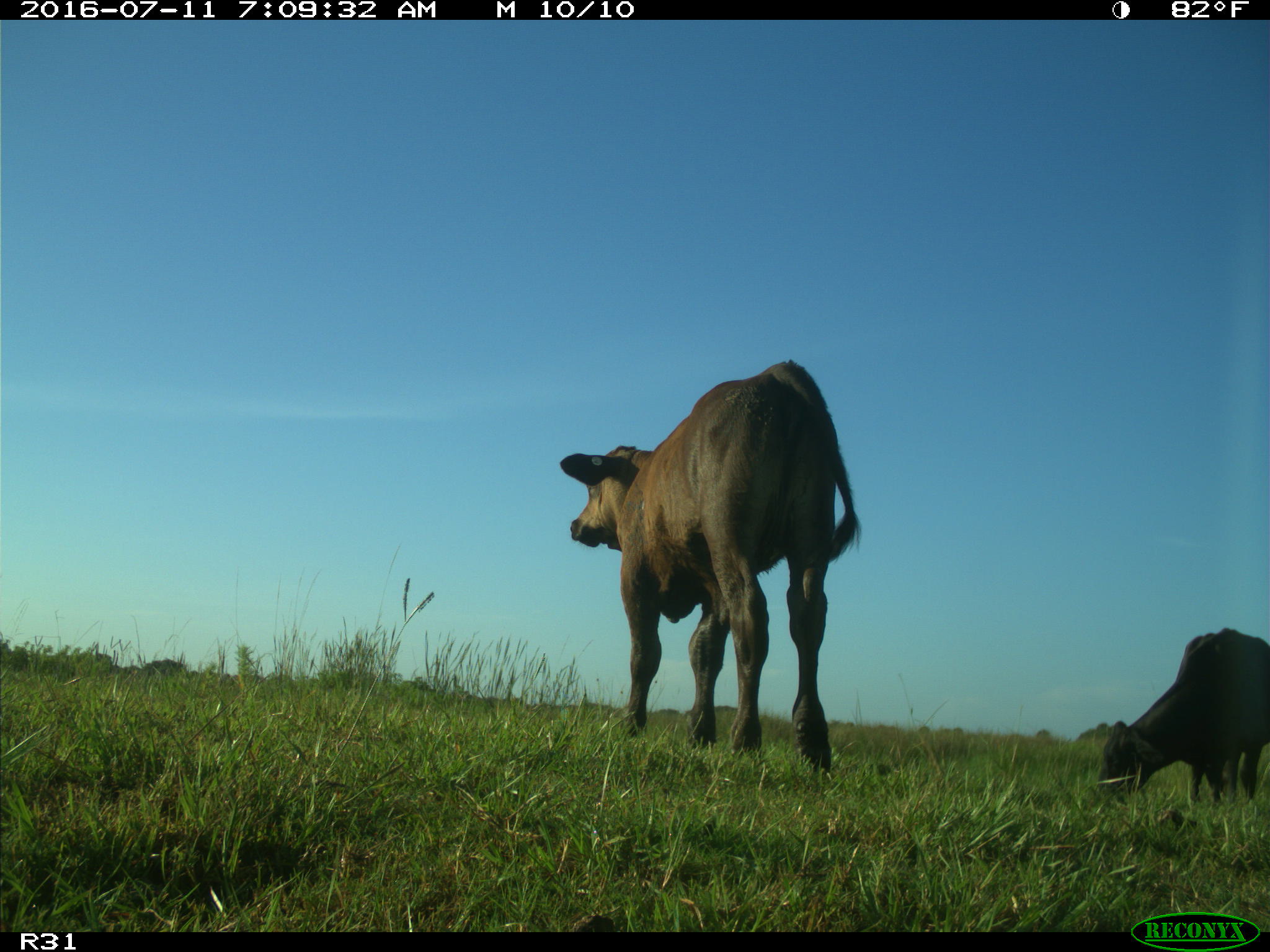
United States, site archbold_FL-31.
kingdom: Animalia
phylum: Chordata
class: Mammalia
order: Artiodactyla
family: Bovidae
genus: Bos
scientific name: Bos taurus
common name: domestic cow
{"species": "Bos taurus (domestic cow)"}